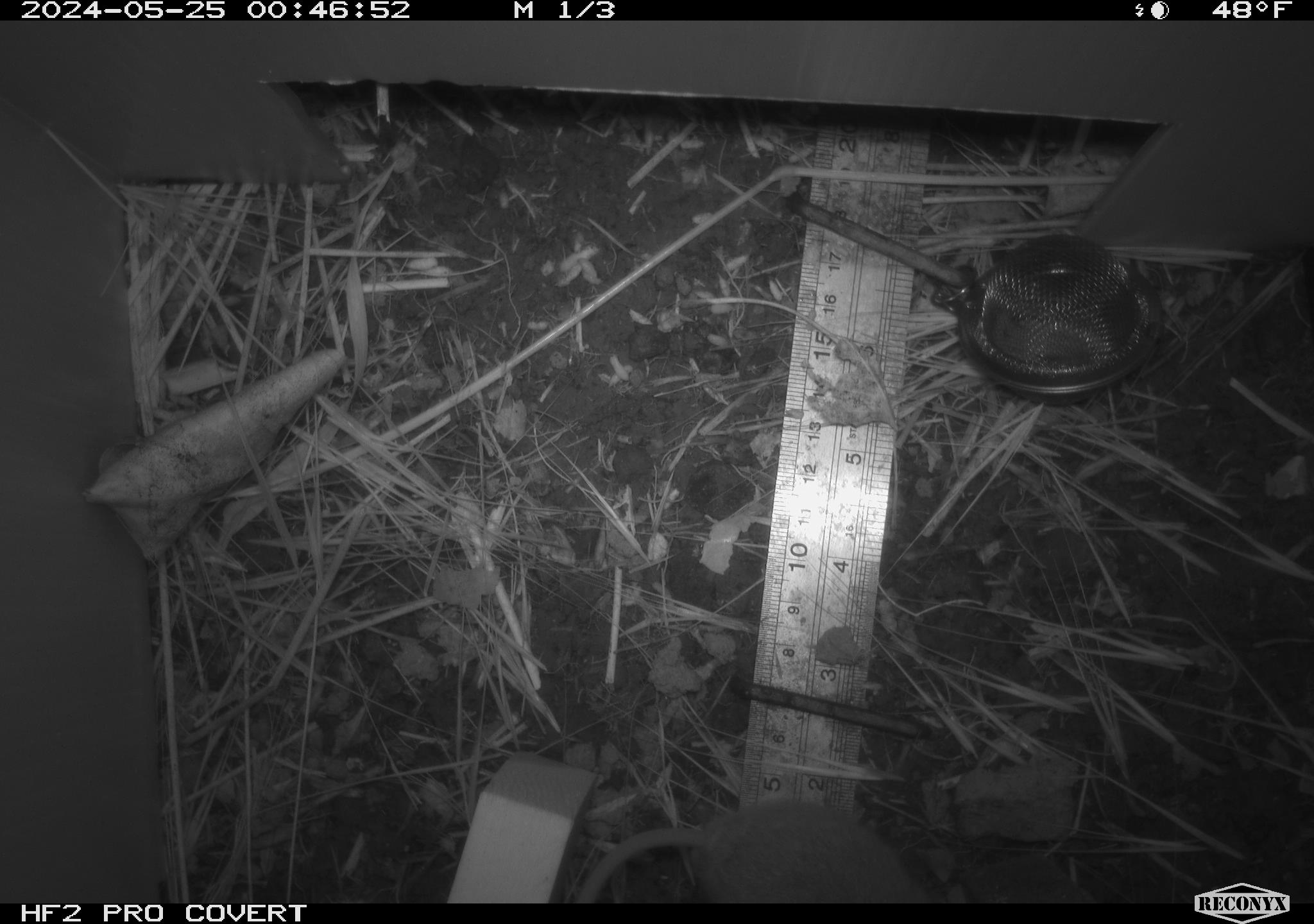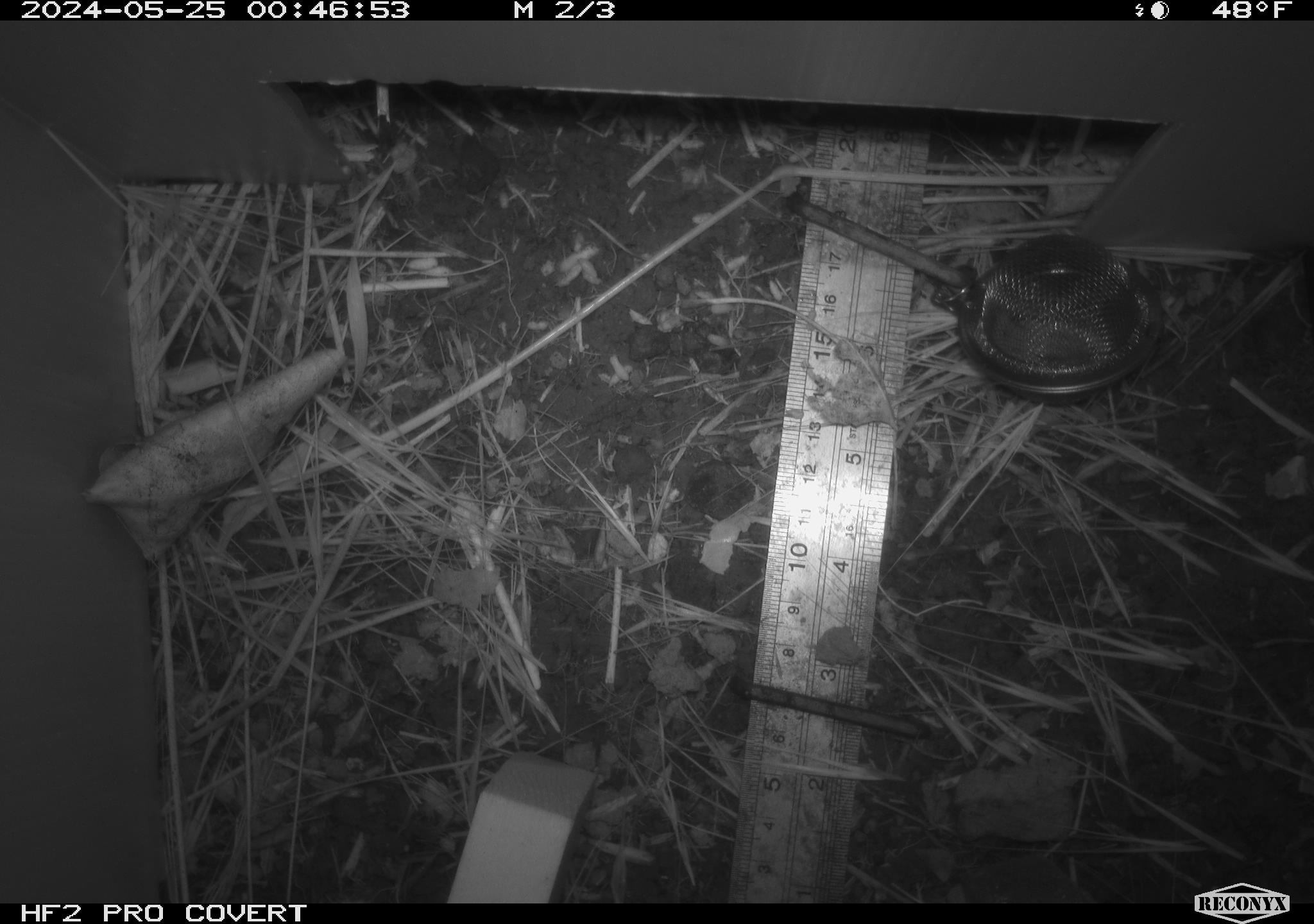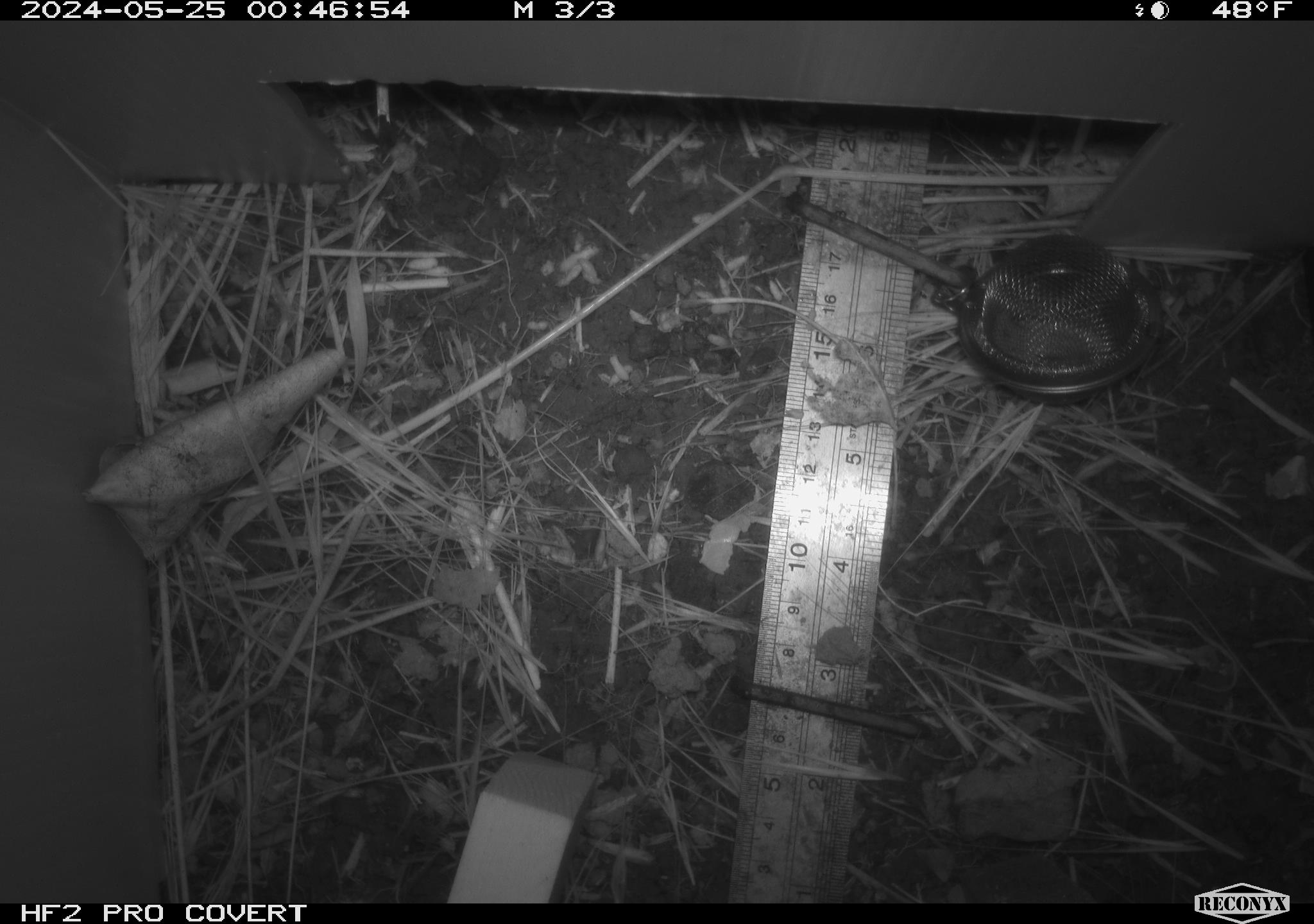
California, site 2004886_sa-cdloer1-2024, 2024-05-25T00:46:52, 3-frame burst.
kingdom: Animalia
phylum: Chordata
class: Mammalia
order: Rodentia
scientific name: Rodentia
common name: mouse species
Mouse species (Rodentia).